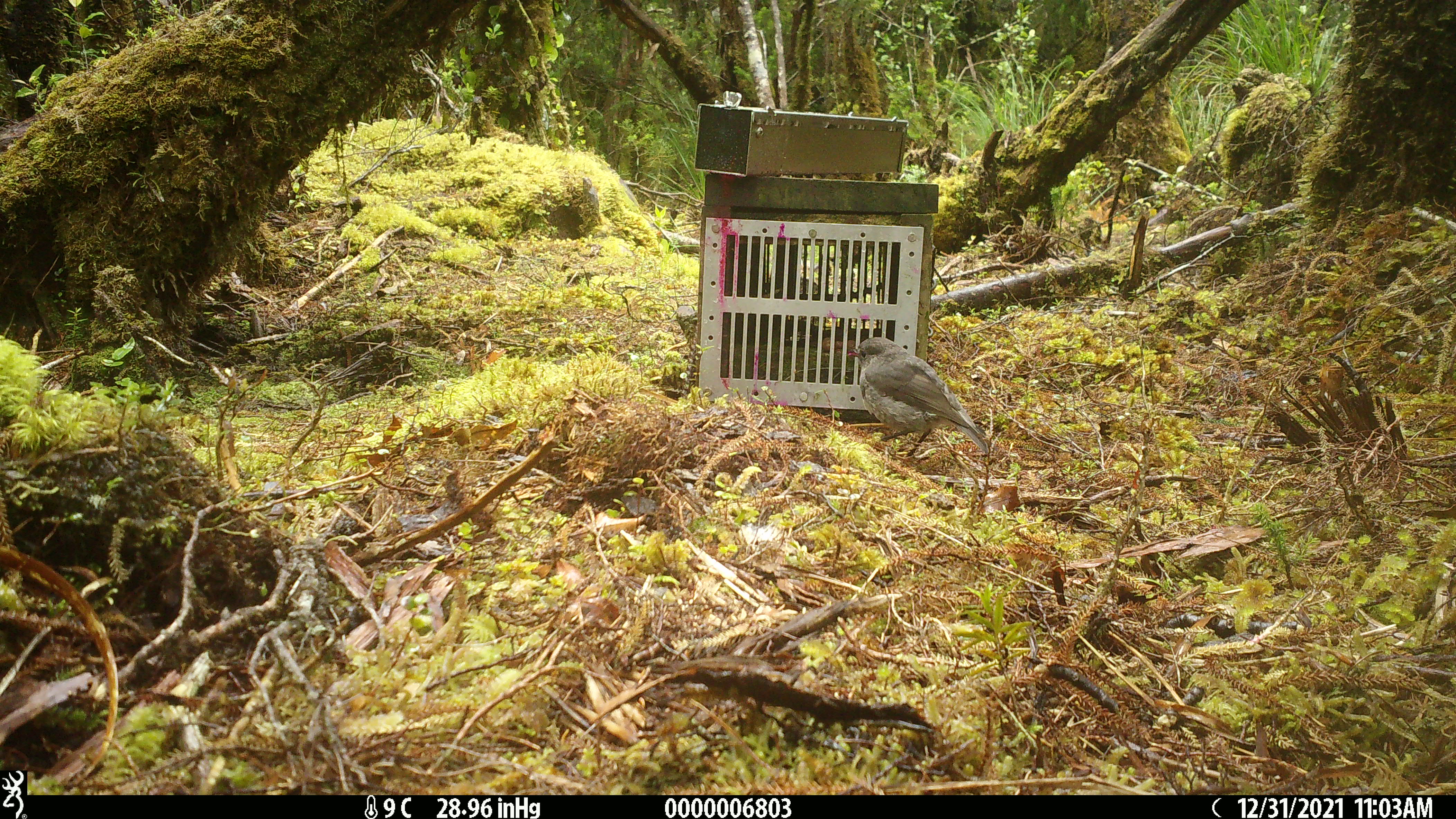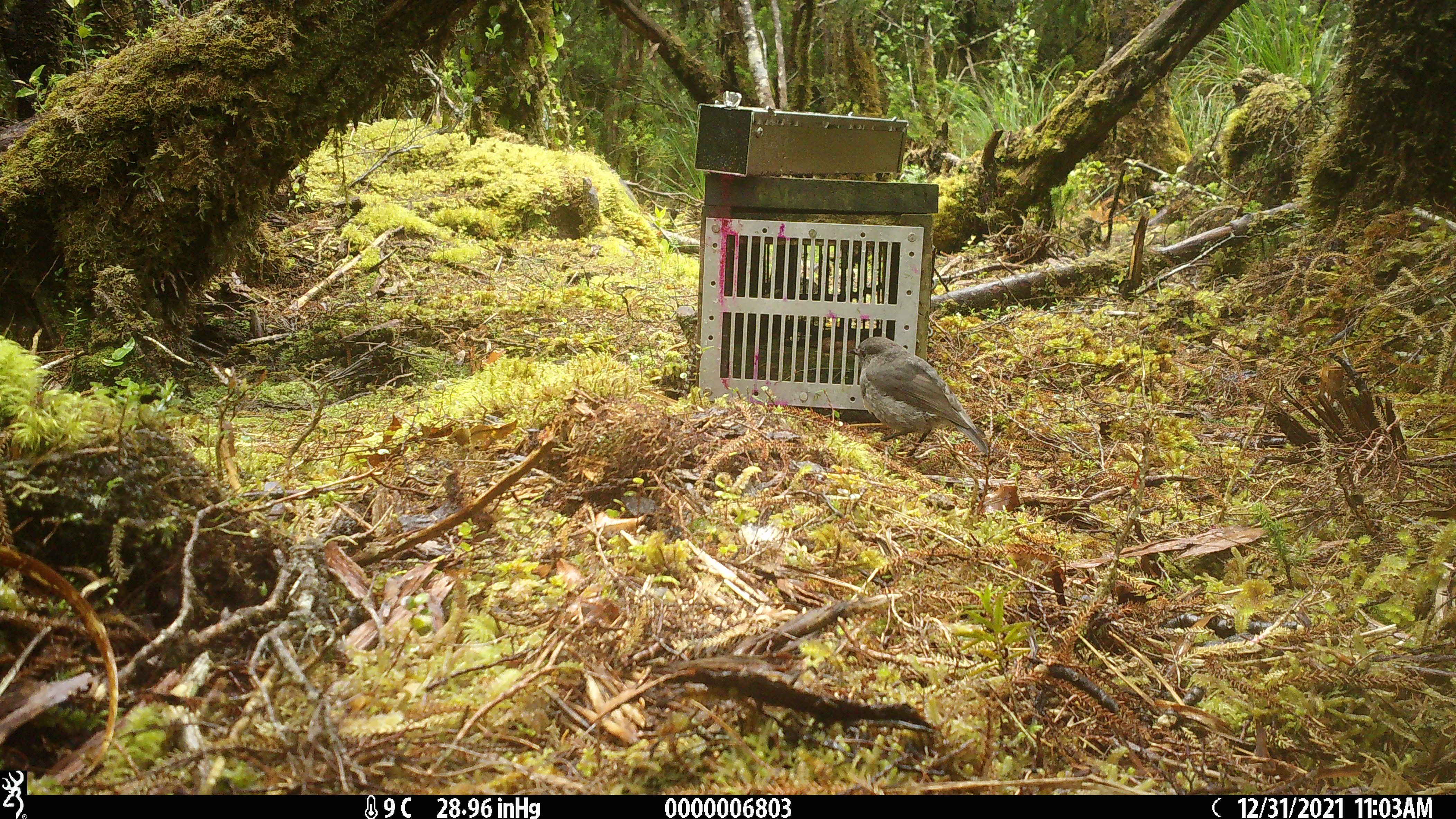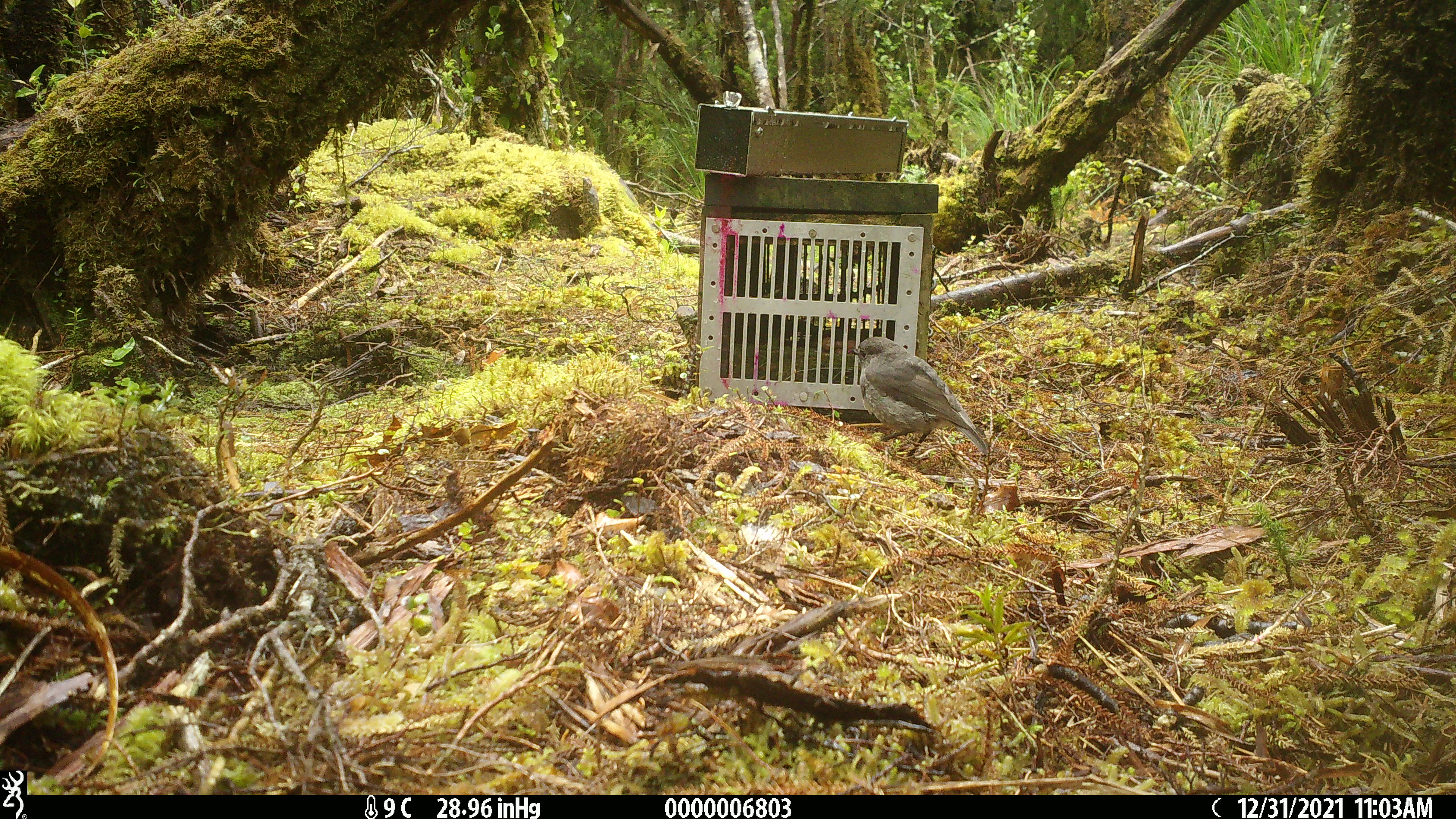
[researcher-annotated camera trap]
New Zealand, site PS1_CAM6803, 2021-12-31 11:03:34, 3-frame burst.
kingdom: Animalia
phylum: Chordata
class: Aves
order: Passeriformes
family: Petroicidae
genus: Petroica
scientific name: Petroica australis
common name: new zealand robin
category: robin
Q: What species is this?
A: Robin (new zealand robin) (Petroica australis).